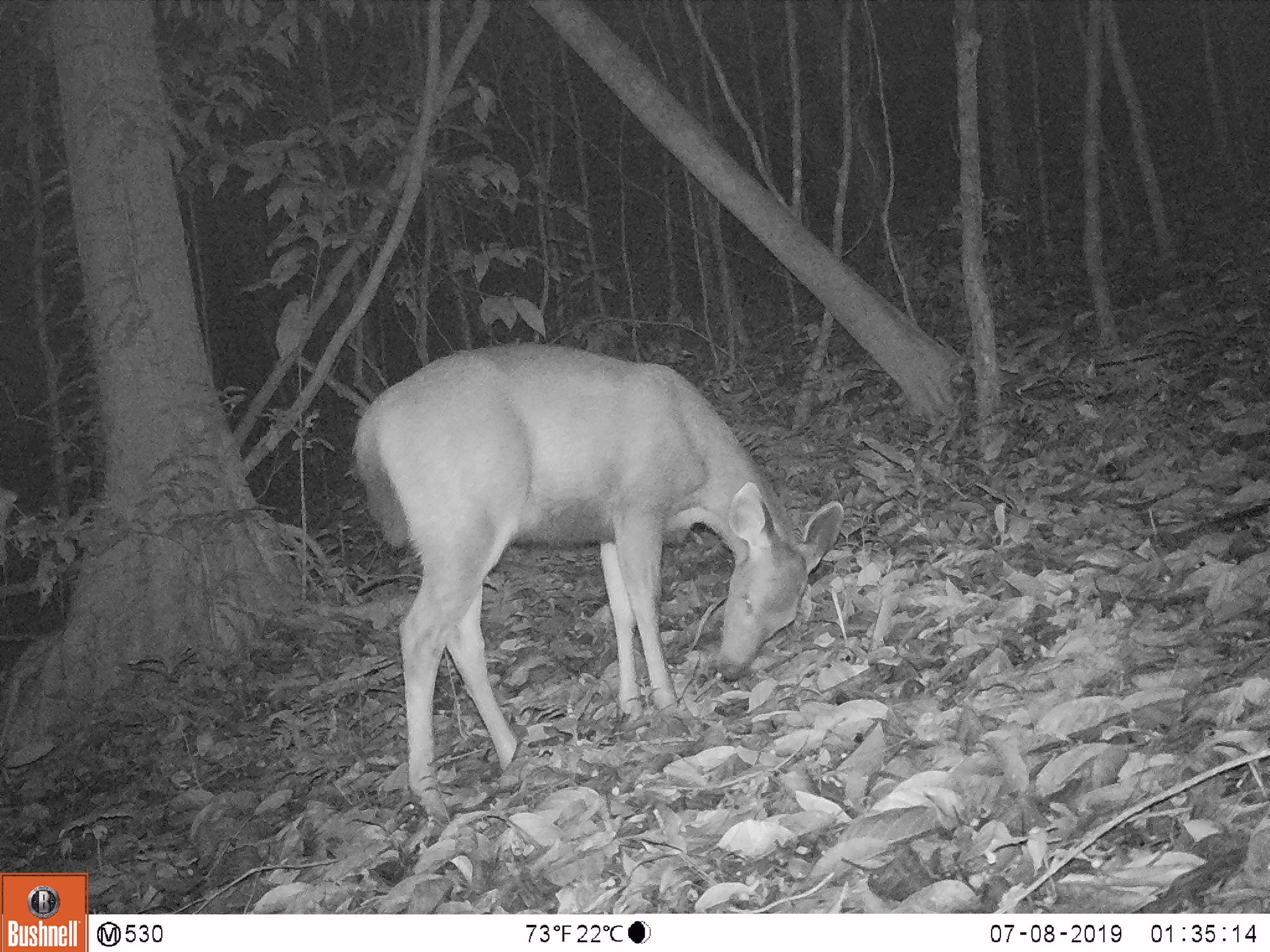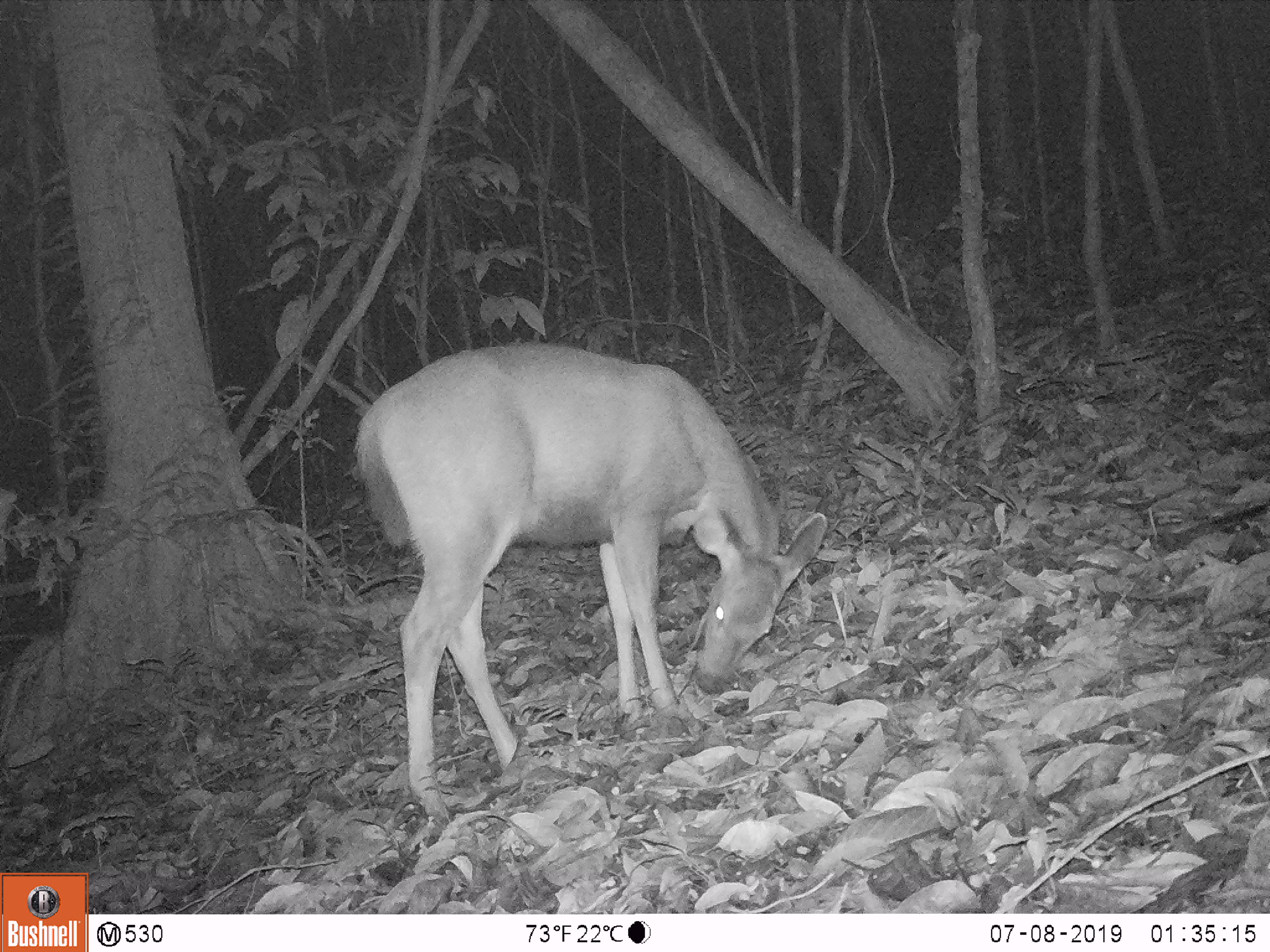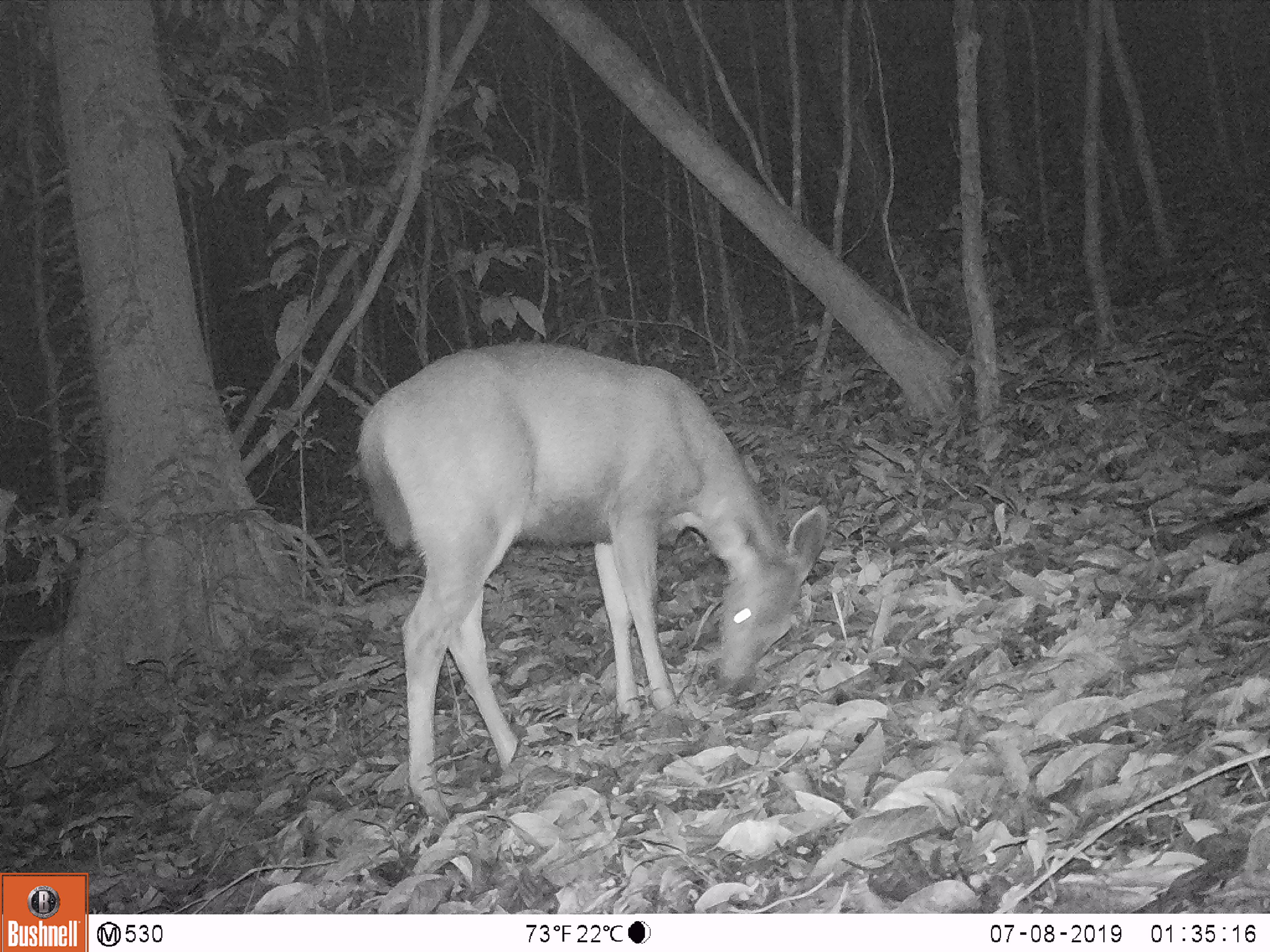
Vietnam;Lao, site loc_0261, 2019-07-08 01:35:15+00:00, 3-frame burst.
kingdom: Animalia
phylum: Chordata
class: Mammalia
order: Artiodactyla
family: Cervidae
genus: Rusa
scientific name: Rusa unicolor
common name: sambar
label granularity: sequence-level